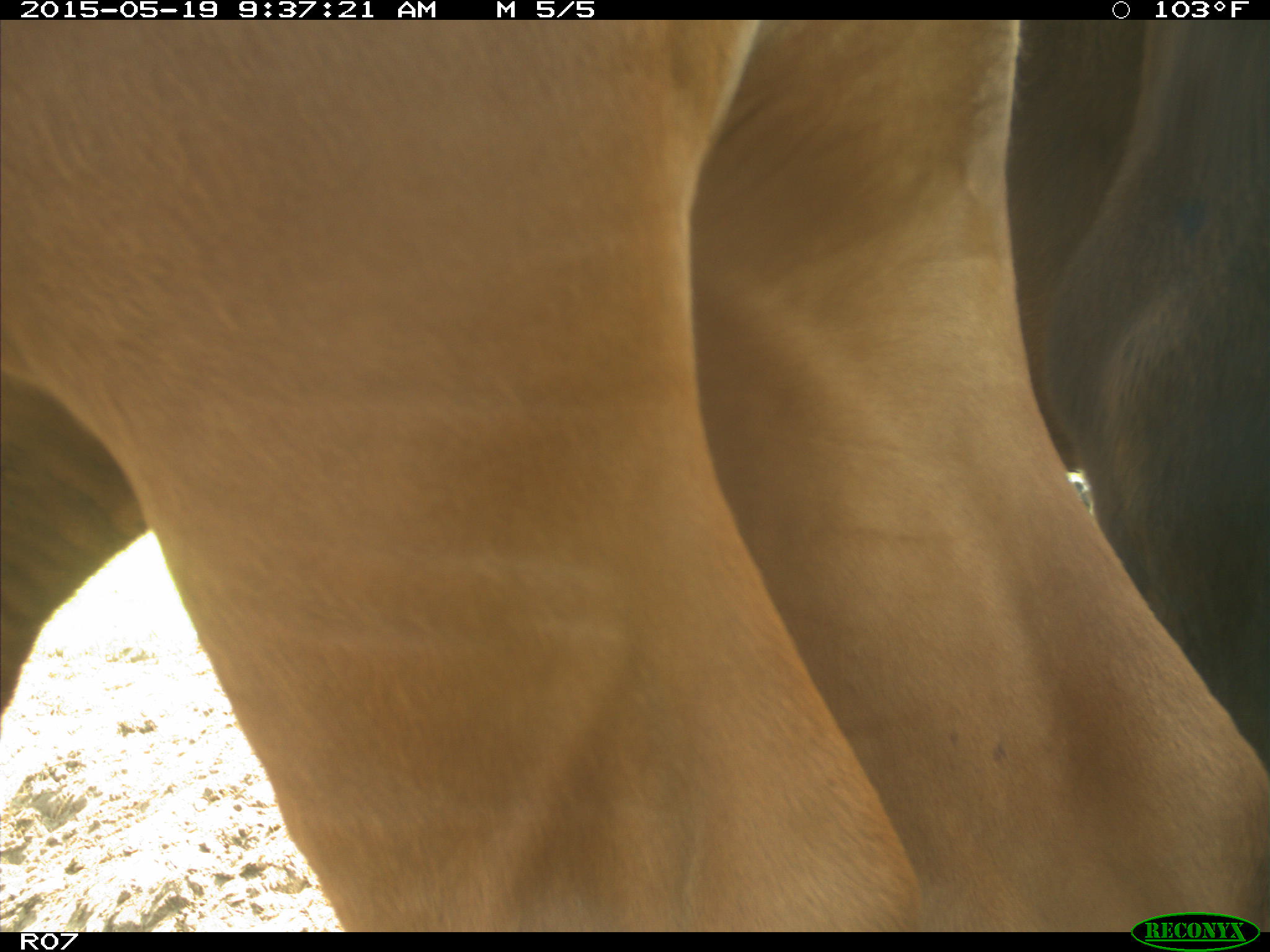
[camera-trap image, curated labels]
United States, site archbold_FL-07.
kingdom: Animalia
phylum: Chordata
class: Mammalia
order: Artiodactyla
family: Bovidae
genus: Bos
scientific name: Bos taurus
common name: domestic cow